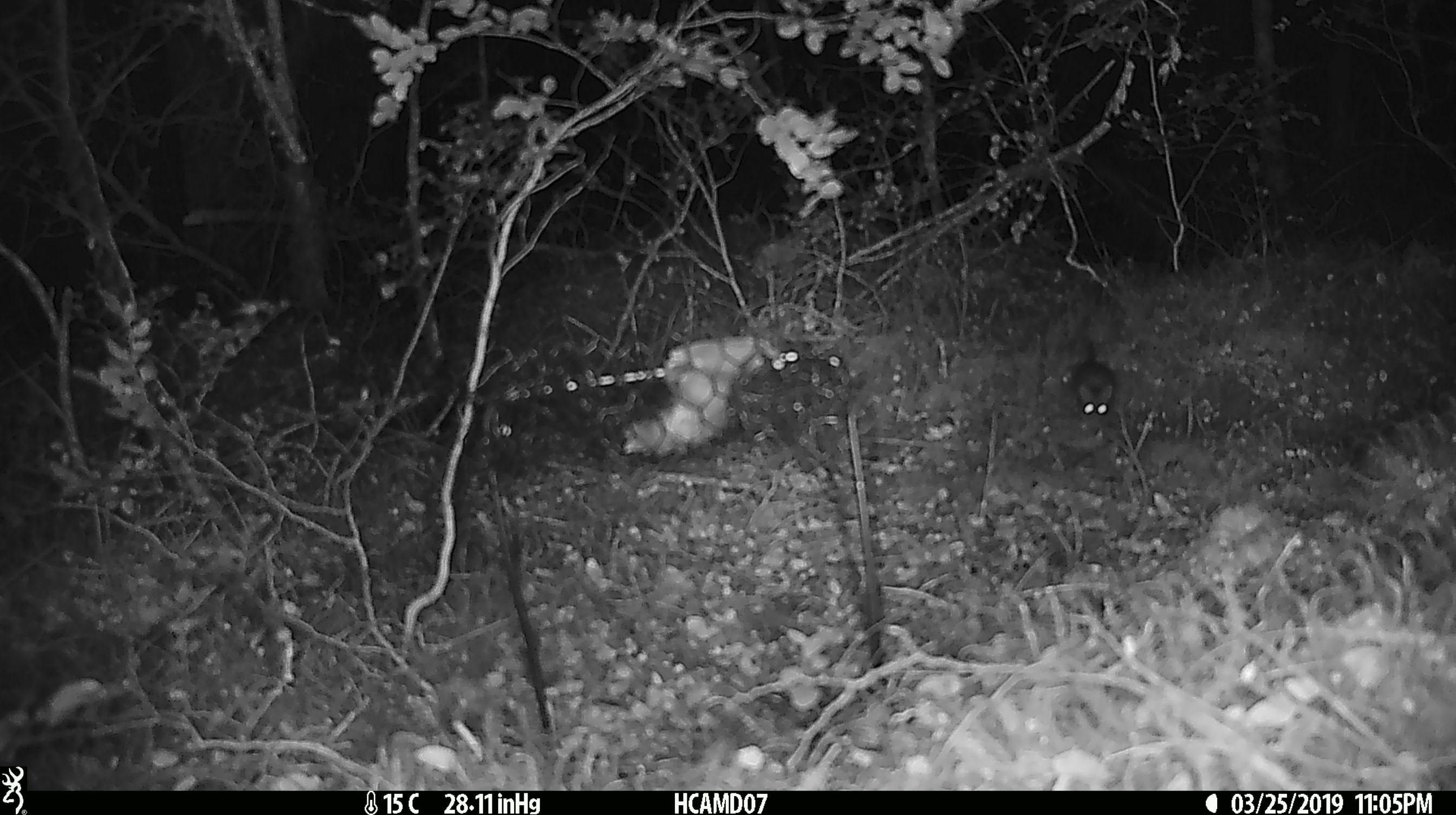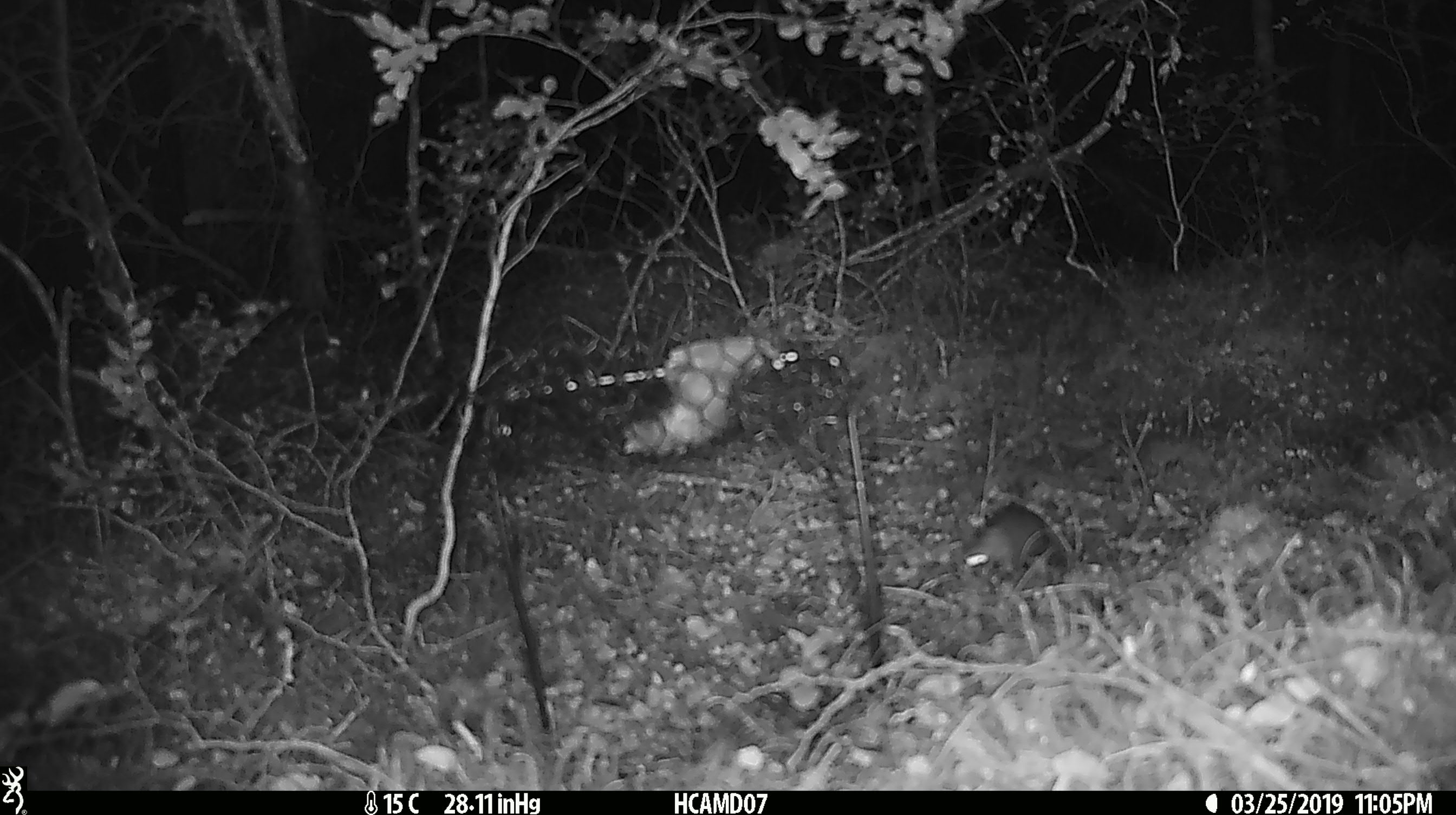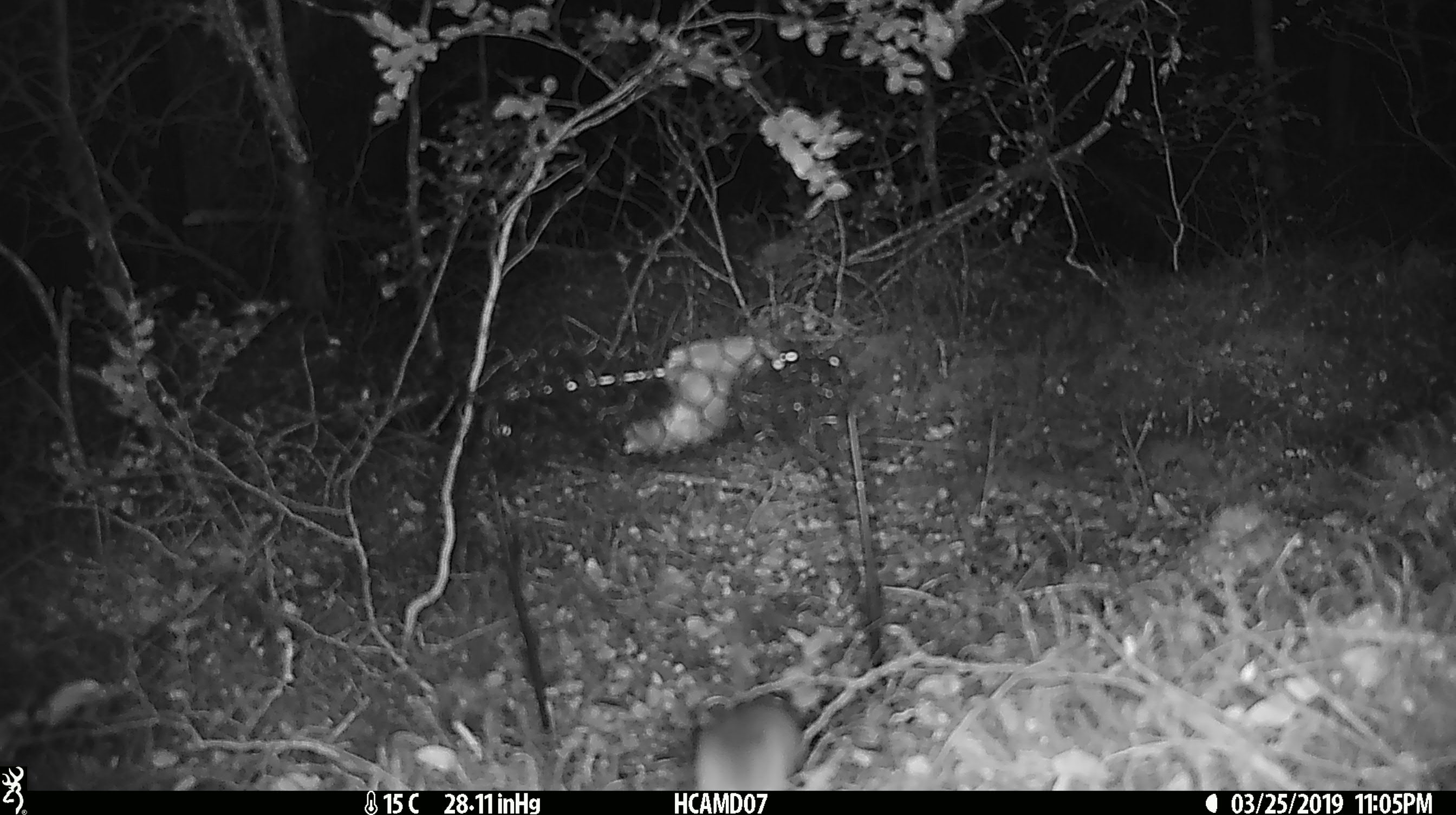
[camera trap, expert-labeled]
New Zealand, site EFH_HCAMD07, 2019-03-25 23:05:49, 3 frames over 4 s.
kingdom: Animalia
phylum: Chordata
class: Mammalia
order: Rodentia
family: Muridae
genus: Mus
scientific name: Mus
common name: mouse